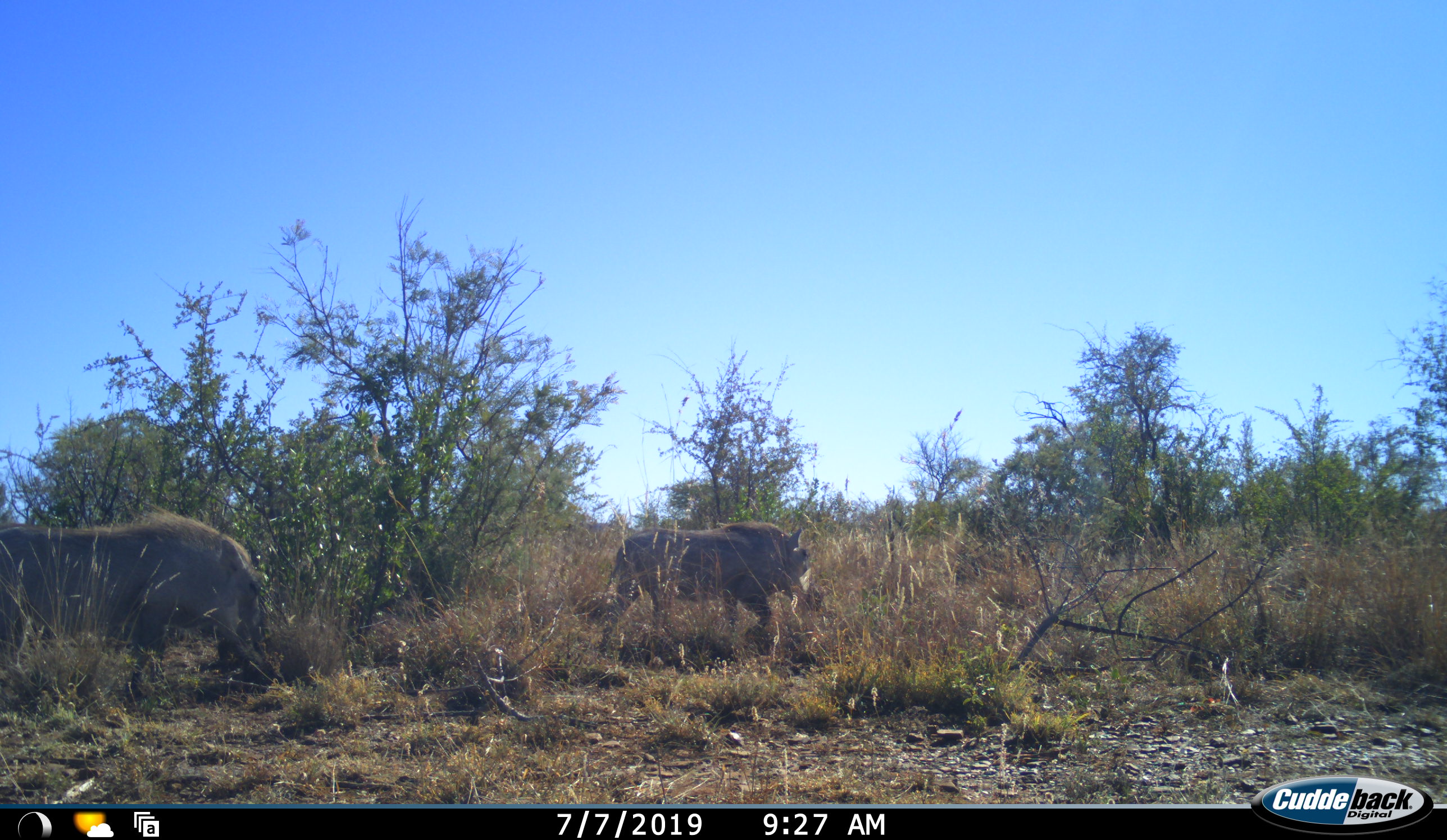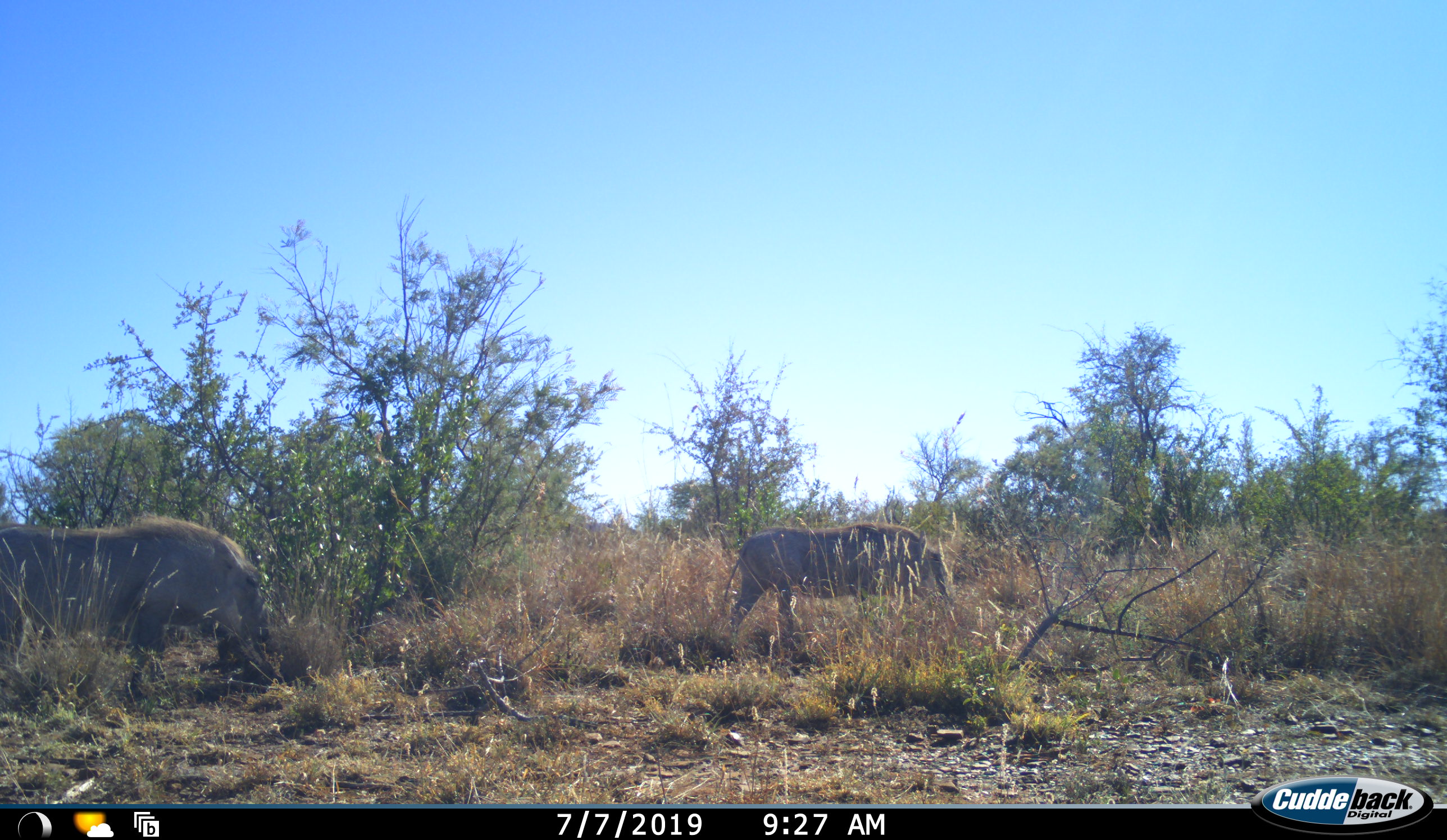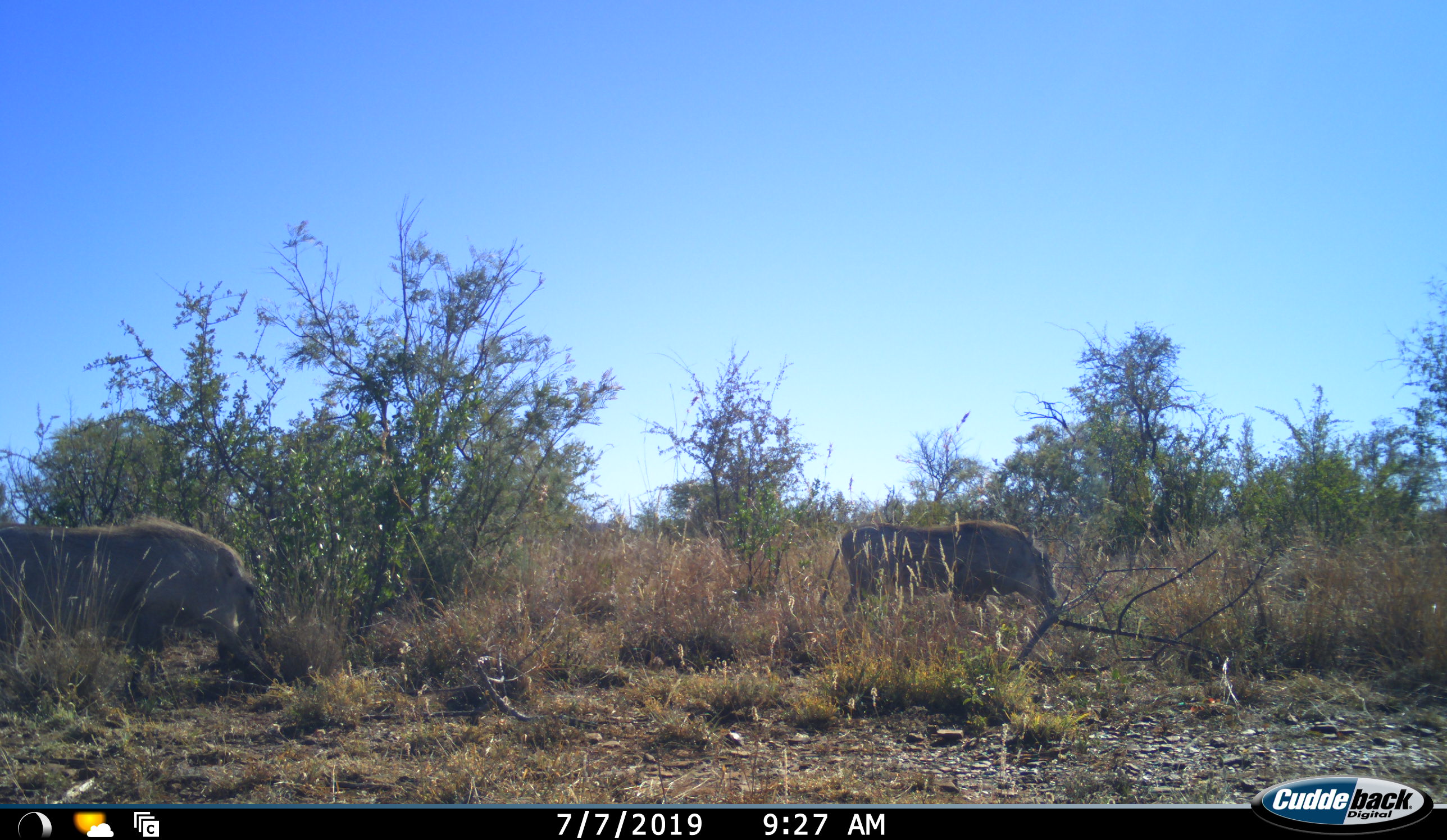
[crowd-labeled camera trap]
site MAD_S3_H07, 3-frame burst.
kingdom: Animalia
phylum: Chordata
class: Mammalia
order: Artiodactyla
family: Suidae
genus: Phacochoerus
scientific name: Phacochoerus africanus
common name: warthog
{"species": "warthog (Phacochoerus africanus)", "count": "2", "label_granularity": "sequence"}